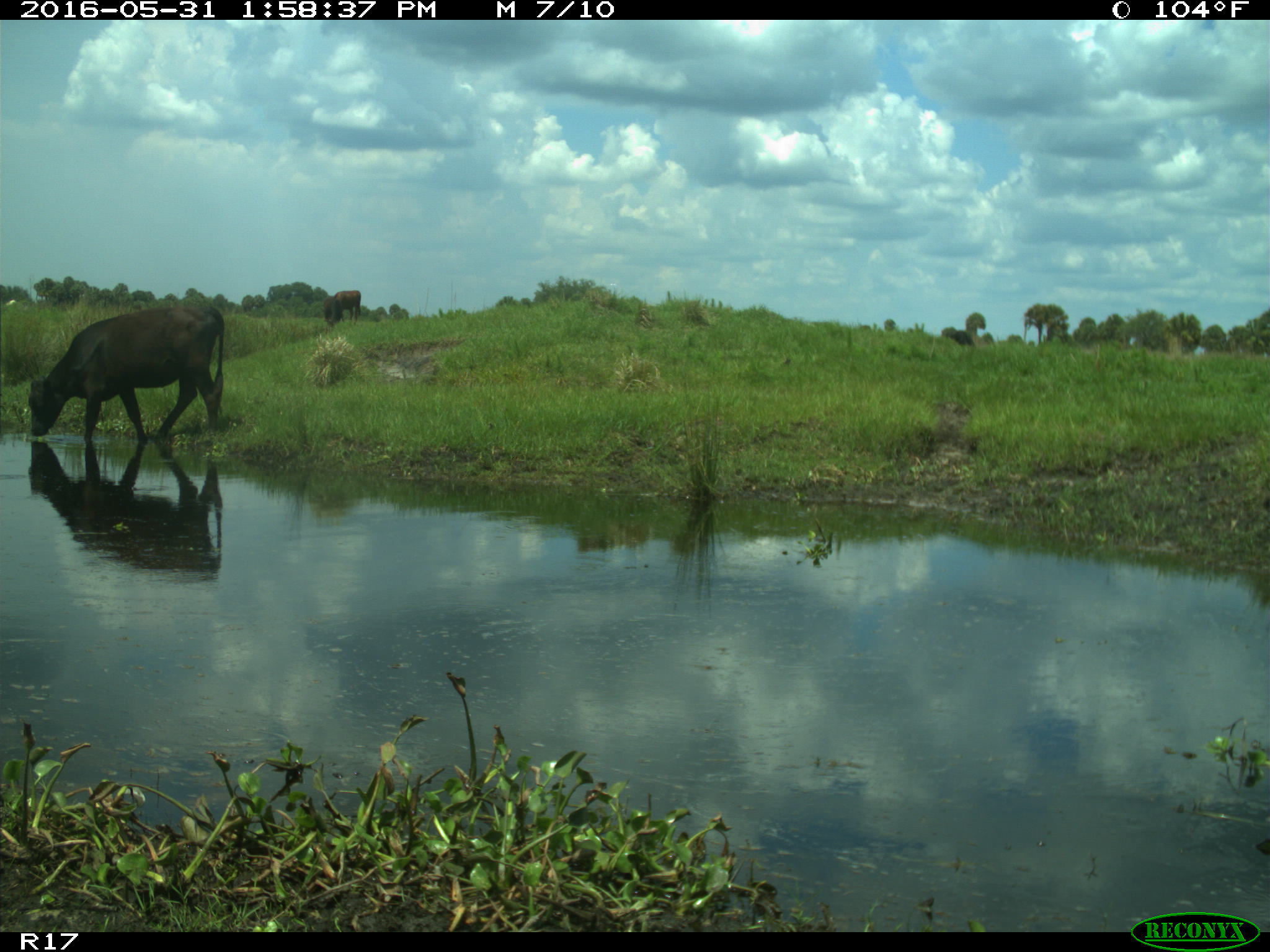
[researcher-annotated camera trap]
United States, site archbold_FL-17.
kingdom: Animalia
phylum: Chordata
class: Mammalia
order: Artiodactyla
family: Bovidae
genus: Bos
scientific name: Bos taurus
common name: domestic cow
Bos taurus (domestic cow).